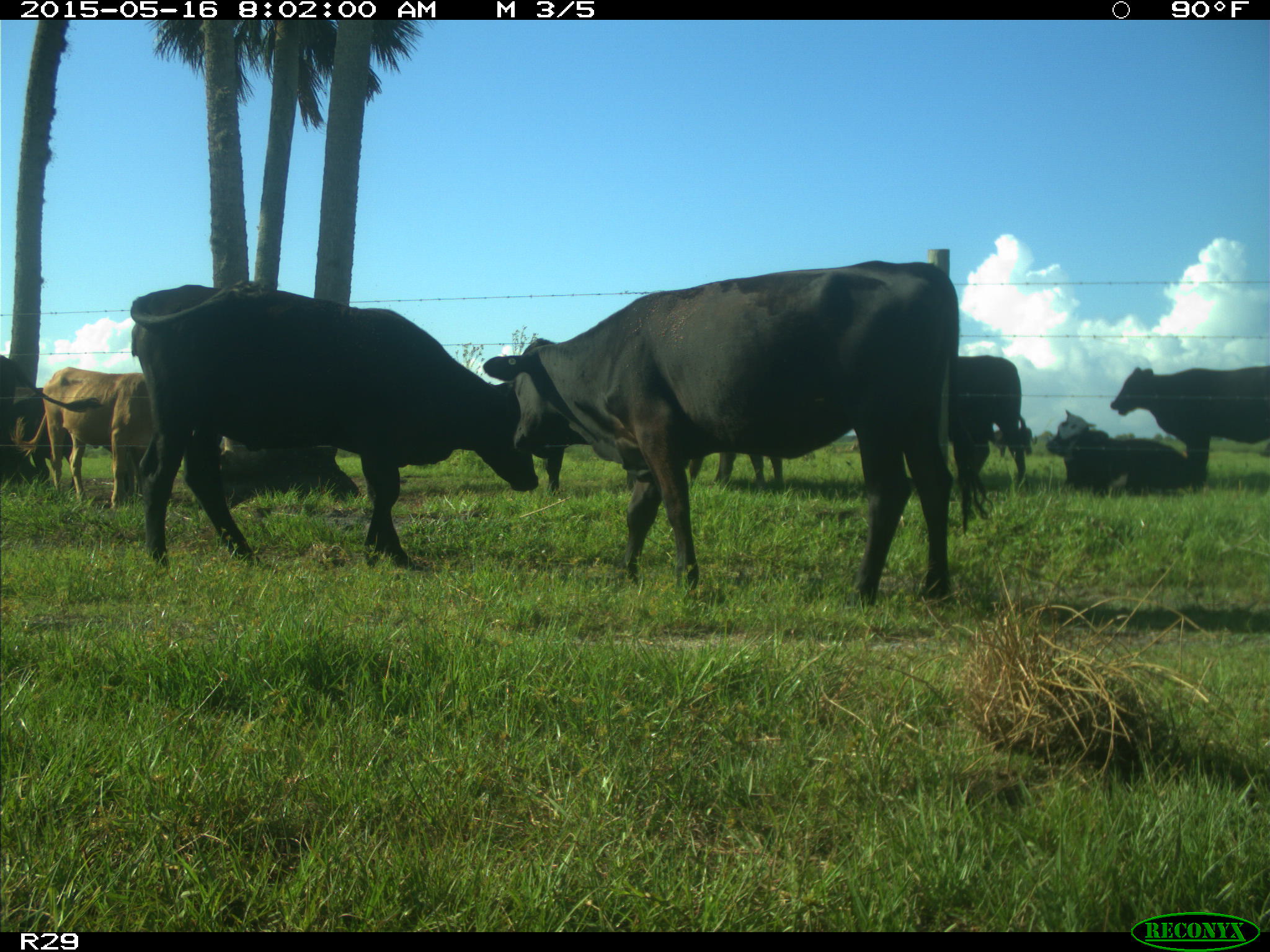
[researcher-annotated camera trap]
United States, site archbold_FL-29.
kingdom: Animalia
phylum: Chordata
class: Mammalia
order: Artiodactyla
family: Bovidae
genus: Bos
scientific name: Bos taurus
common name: domestic cow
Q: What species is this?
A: Bos taurus (domestic cow).